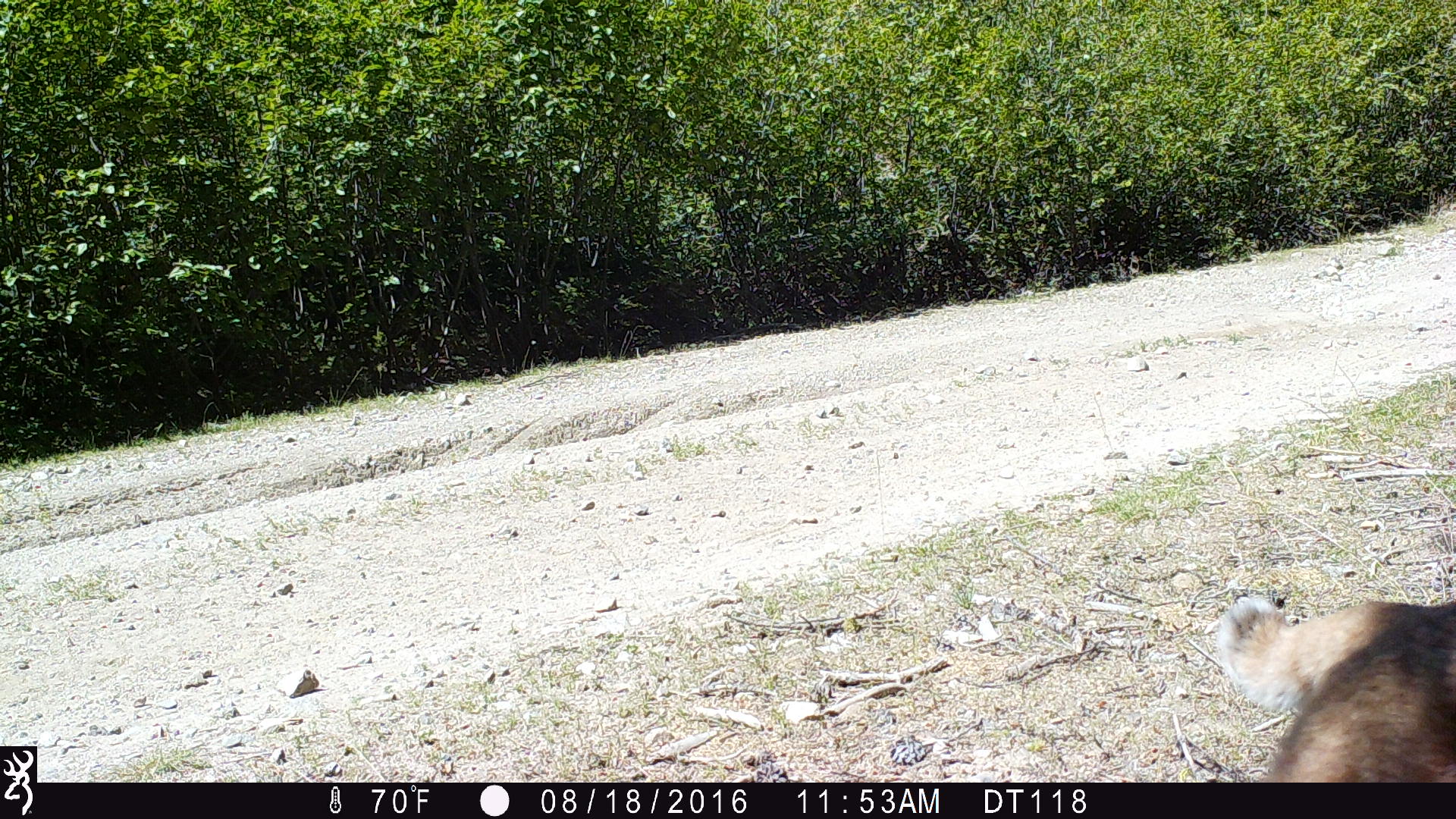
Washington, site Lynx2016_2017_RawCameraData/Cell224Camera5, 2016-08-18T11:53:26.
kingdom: Animalia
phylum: Chordata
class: Mammalia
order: Carnivora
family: Felidae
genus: Lynx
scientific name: Lynx rufus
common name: bobcat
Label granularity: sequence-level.